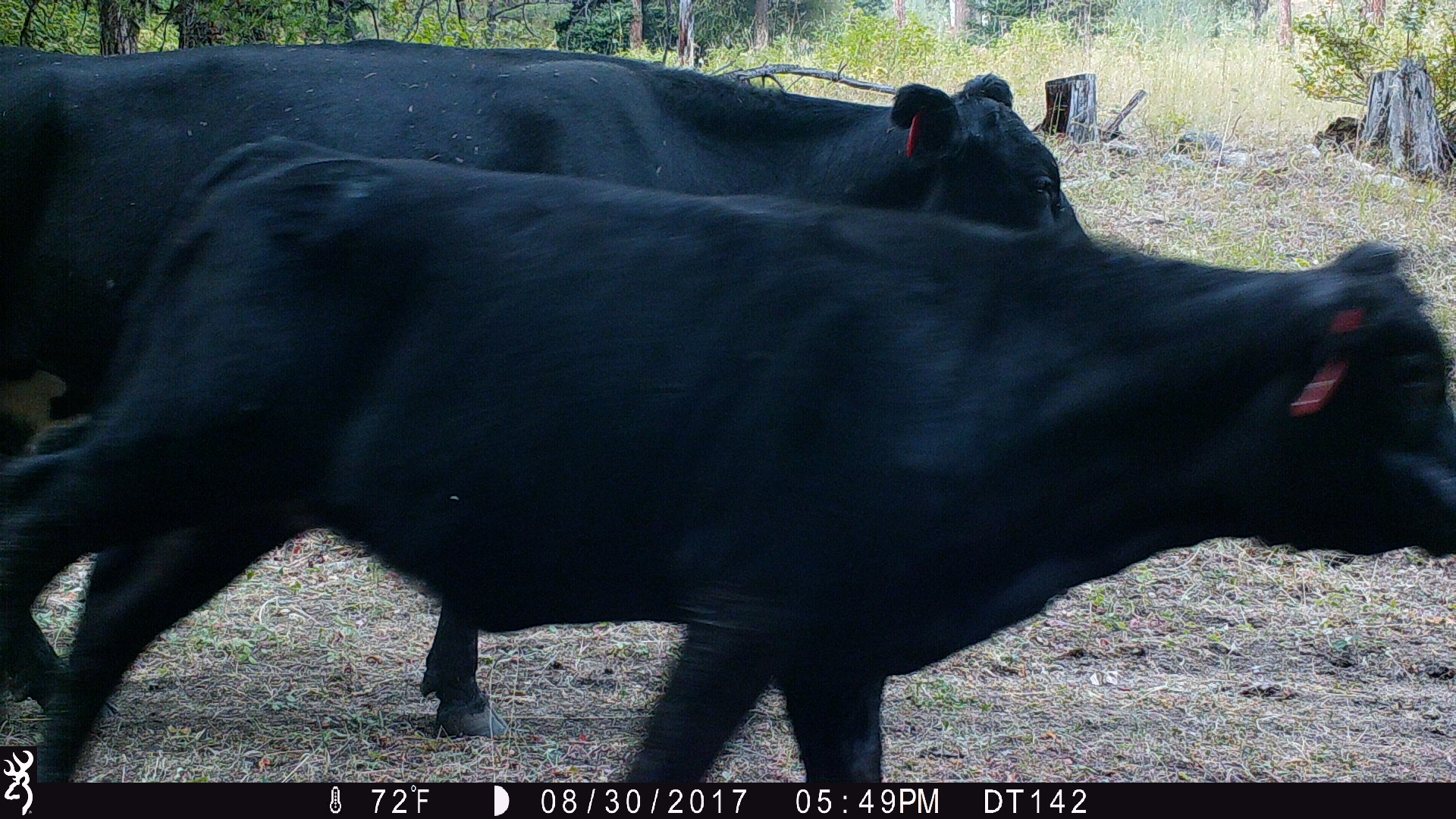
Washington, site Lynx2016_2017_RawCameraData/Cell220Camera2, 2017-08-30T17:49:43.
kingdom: Animalia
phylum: Chordata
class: Mammalia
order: Artiodactyla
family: Bovidae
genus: Bos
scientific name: Bos taurus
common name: domestic cattle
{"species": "domestic cattle (Bos taurus)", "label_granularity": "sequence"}